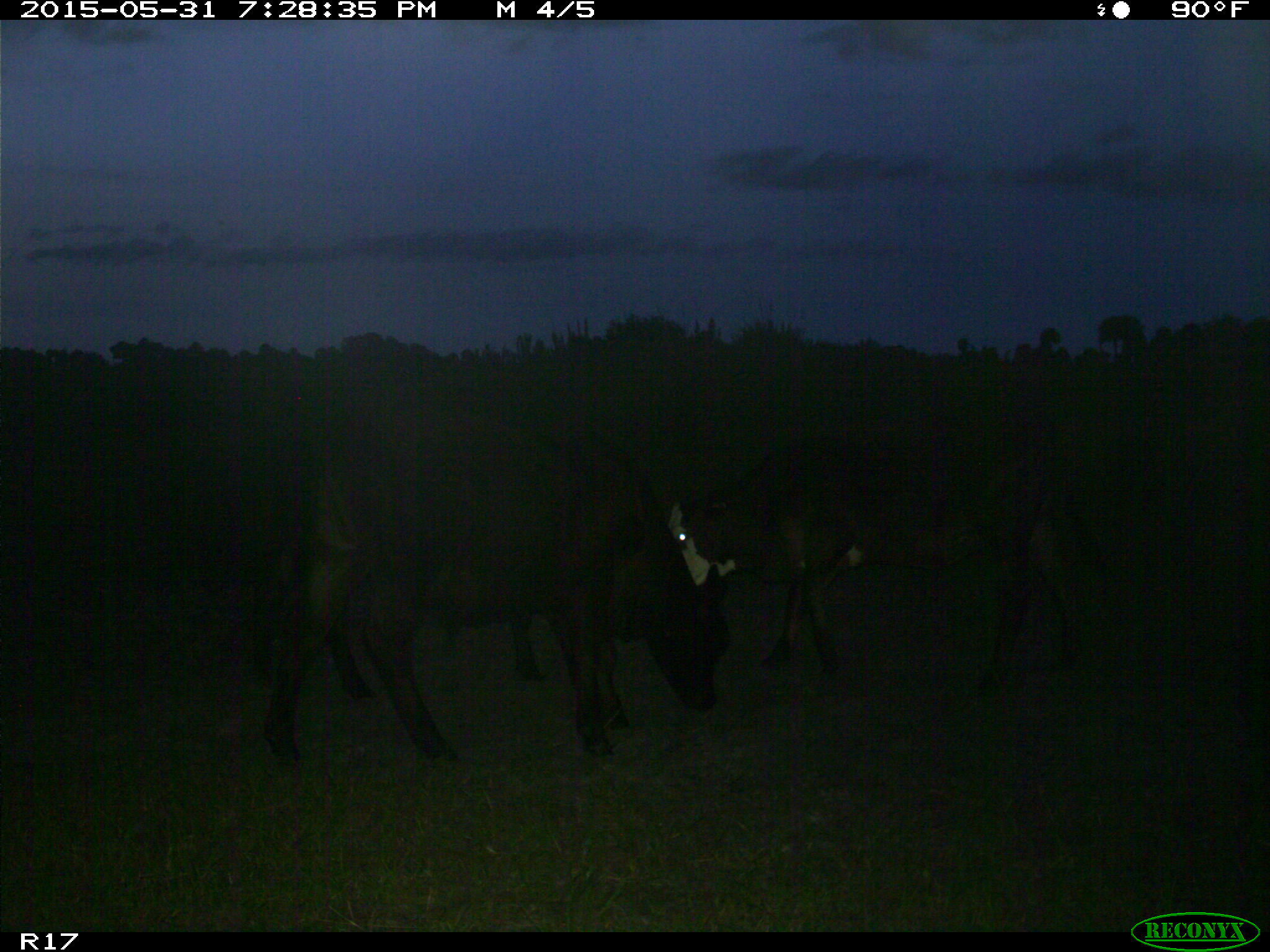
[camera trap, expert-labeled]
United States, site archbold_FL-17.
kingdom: Animalia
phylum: Chordata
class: Mammalia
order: Artiodactyla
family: Bovidae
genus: Bos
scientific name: Bos taurus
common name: domestic cow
Bos taurus (domestic cow).